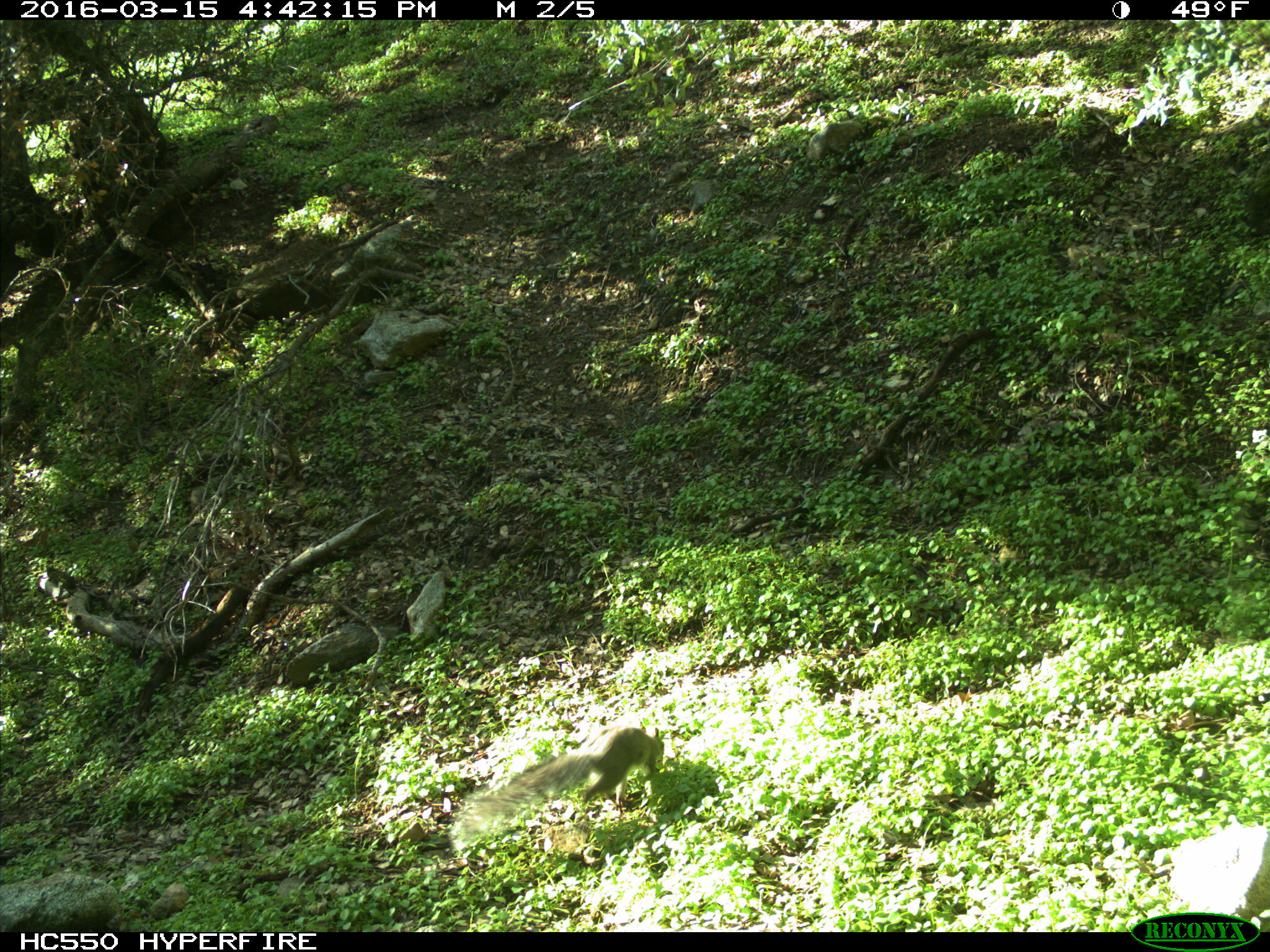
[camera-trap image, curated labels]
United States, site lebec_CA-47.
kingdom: Animalia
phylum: Chordata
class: Mammalia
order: Rodentia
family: Sciuridae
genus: Sciurus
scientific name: Sciurus carolinensis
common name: eastern gray squirrel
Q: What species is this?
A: Sciurus carolinensis (eastern gray squirrel).